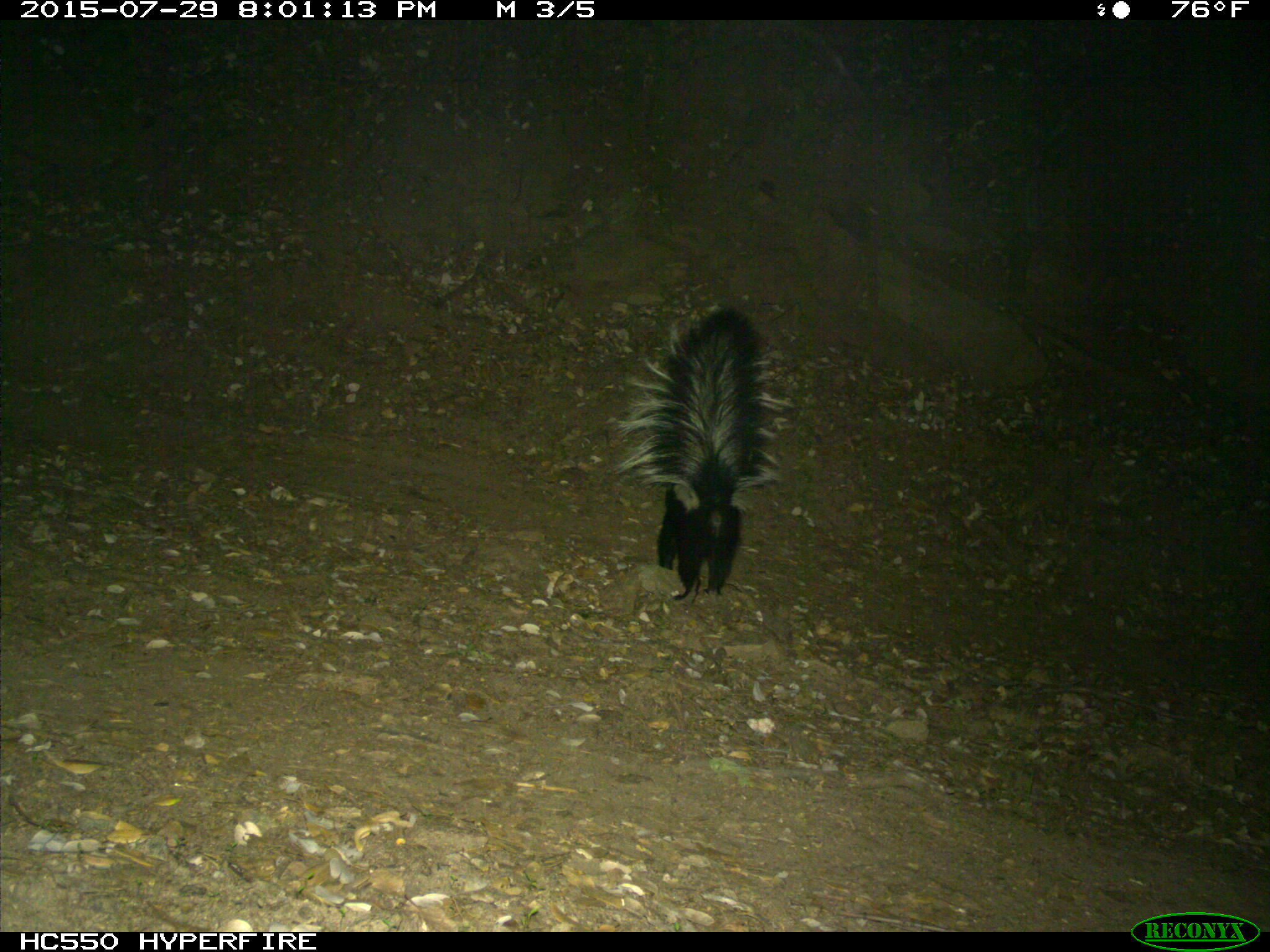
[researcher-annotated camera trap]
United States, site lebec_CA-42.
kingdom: Animalia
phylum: Chordata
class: Mammalia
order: Carnivora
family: Mephitidae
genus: Mephitis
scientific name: Mephitis mephitis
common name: striped skunk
Mephitis mephitis (striped skunk).